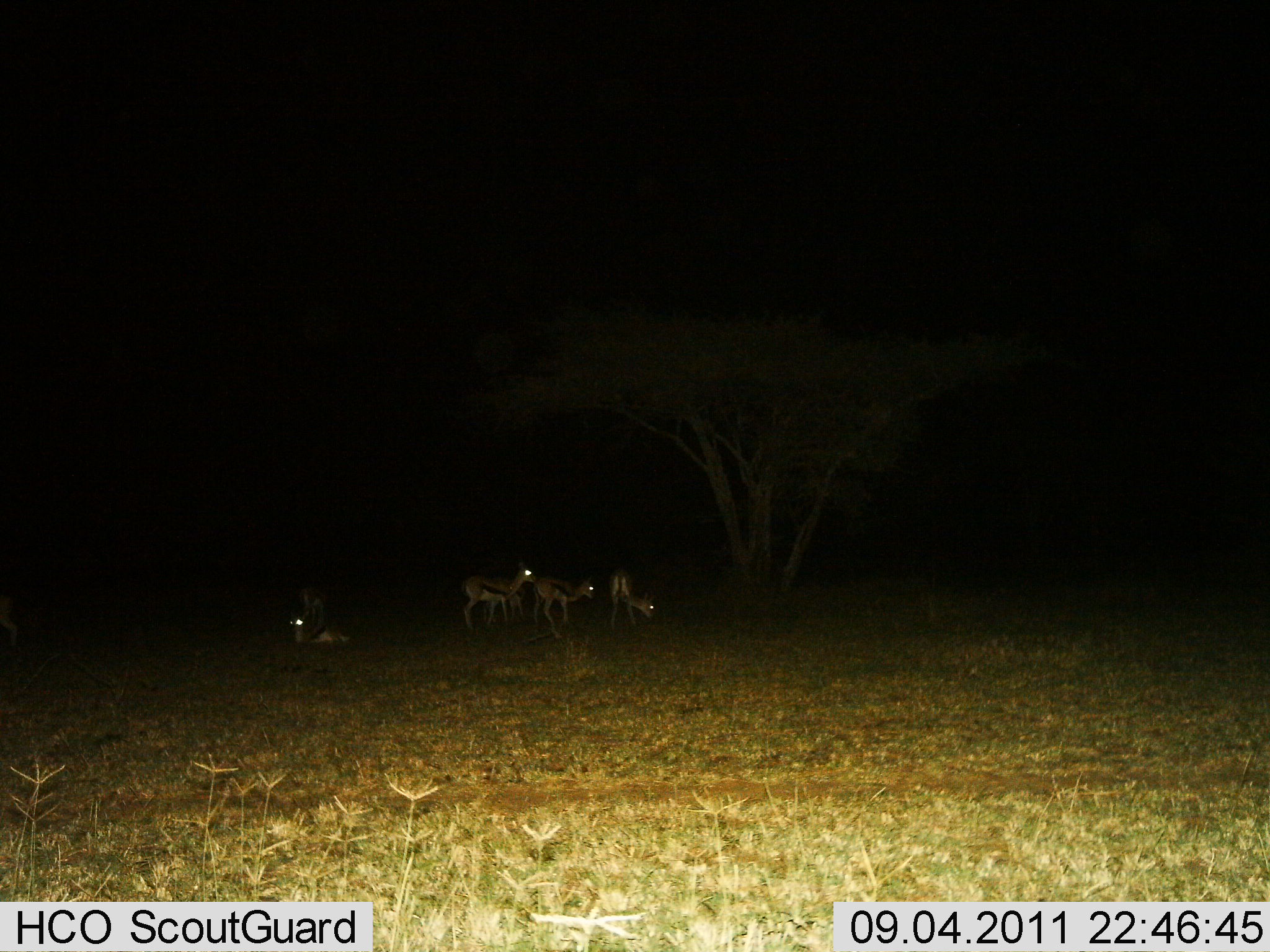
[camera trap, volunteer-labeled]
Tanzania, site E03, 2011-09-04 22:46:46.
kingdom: Animalia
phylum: Chordata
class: Mammalia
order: Artiodactyla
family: Bovidae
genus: Eudorcas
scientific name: Eudorcas thomsonii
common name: thomson's gazelle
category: gazellethomsons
Gazellethomsons (thomson's gazelle) (Eudorcas thomsonii), count 4. Behavior (volunteer vote fractions): standing 82%, resting 64%, moving 0%, interacting 0%. Young present (vote fraction): 9%. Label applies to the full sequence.